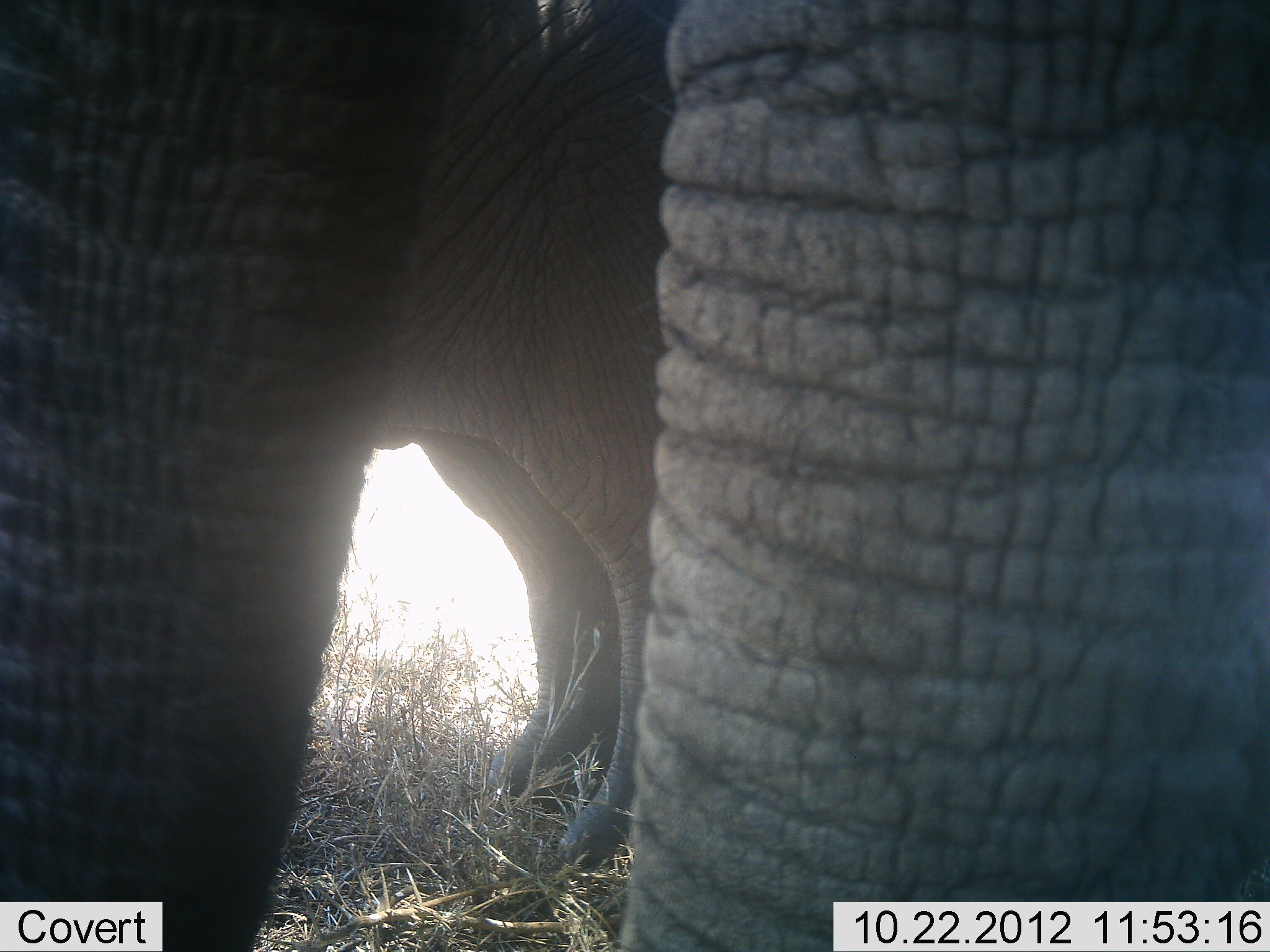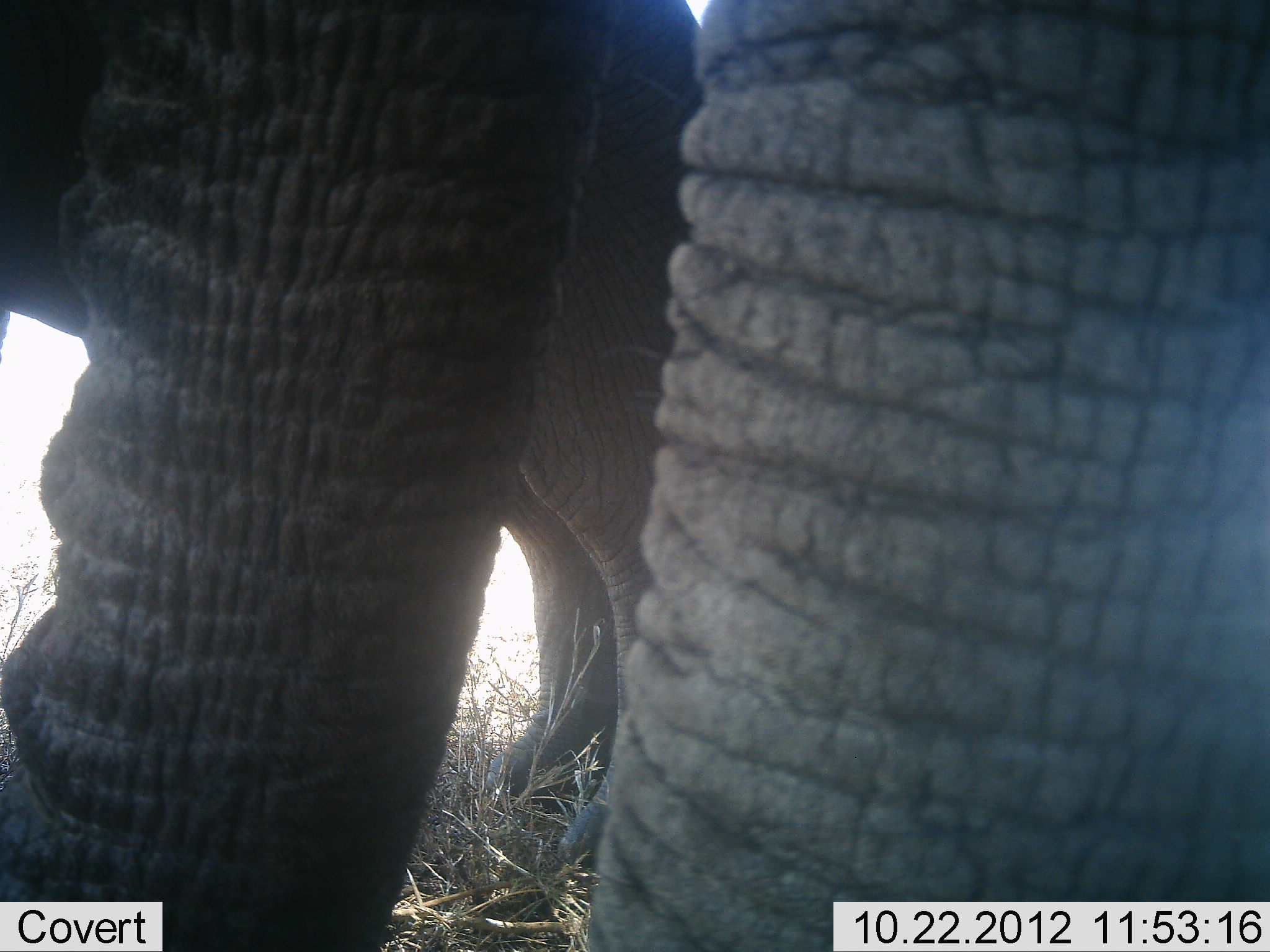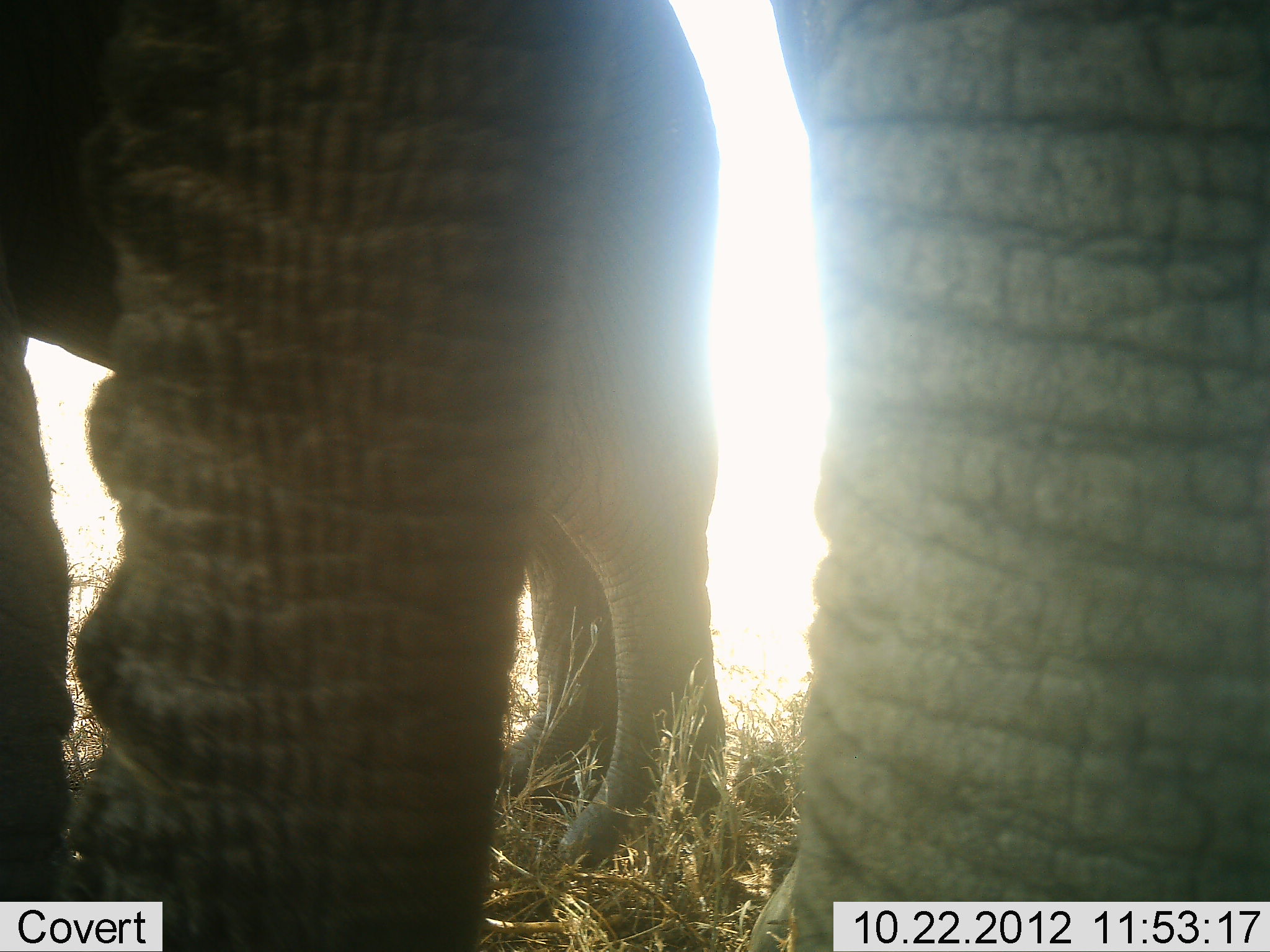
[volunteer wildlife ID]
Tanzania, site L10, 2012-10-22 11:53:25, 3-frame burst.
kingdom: Animalia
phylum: Chordata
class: Mammalia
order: Proboscidea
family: Elephantidae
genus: Loxodonta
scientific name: Loxodonta africana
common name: african bush elephant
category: elephant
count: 2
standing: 100%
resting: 0%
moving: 30%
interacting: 0%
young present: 0%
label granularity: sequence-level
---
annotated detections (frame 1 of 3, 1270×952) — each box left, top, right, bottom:
animal: 0, 0, 1270, 952; 375, 1, 684, 871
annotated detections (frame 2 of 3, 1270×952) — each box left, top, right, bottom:
animal: 0, 0, 1269, 951; 0, 0, 707, 870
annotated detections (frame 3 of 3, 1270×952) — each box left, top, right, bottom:
animal: 62, 1, 1269, 952; 1, 0, 724, 904